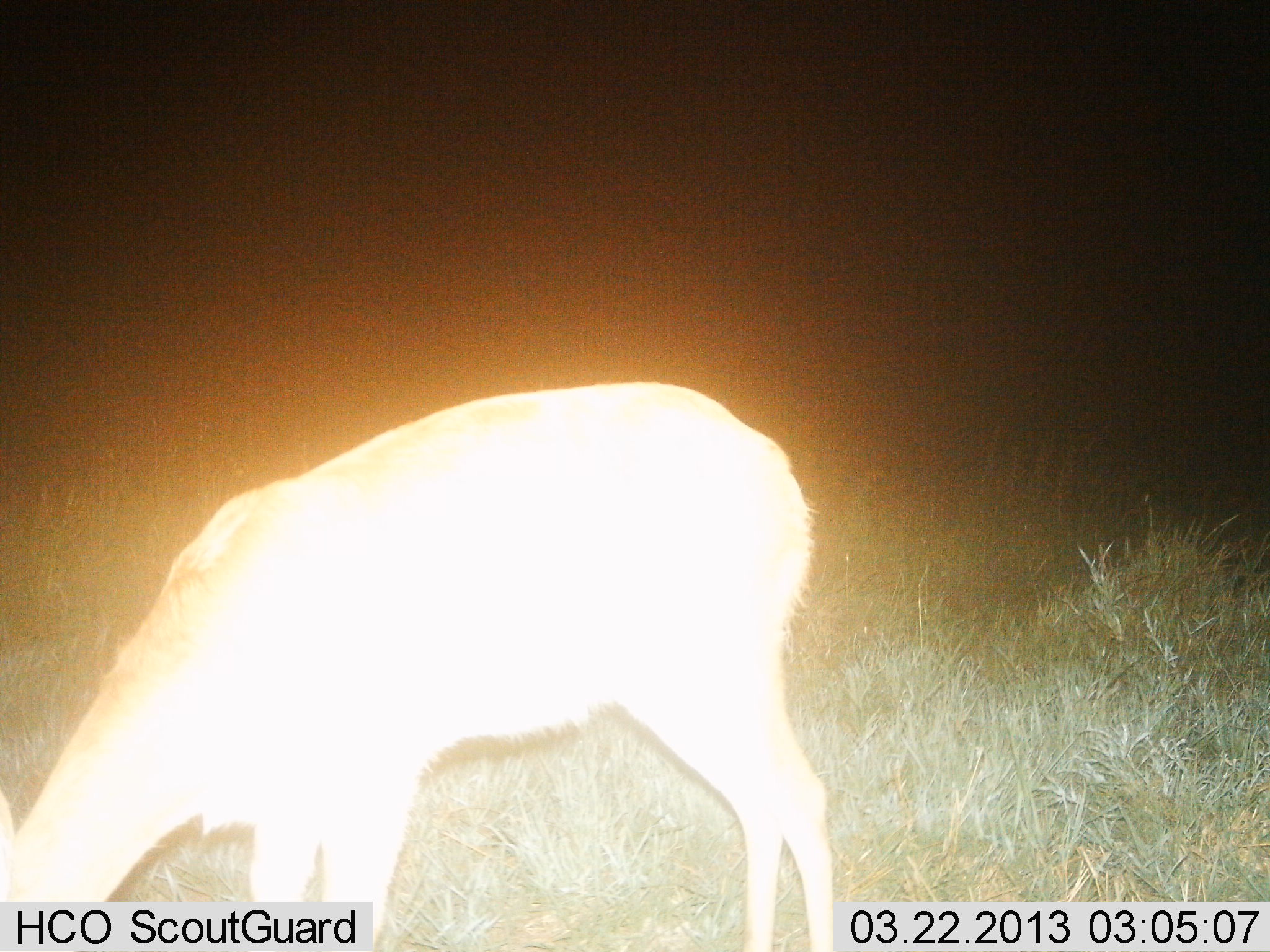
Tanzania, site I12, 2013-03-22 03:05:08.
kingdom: Animalia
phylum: Chordata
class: Mammalia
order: Artiodactyla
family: Bovidae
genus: Redunca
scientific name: Redunca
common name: reedbuck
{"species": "reedbuck (Redunca)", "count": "1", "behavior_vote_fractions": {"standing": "25%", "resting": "0%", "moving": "0%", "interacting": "0%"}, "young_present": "0%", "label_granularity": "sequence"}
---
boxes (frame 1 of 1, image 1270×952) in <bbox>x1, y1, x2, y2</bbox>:
animal: <bbox>0, 381, 837, 952</bbox>